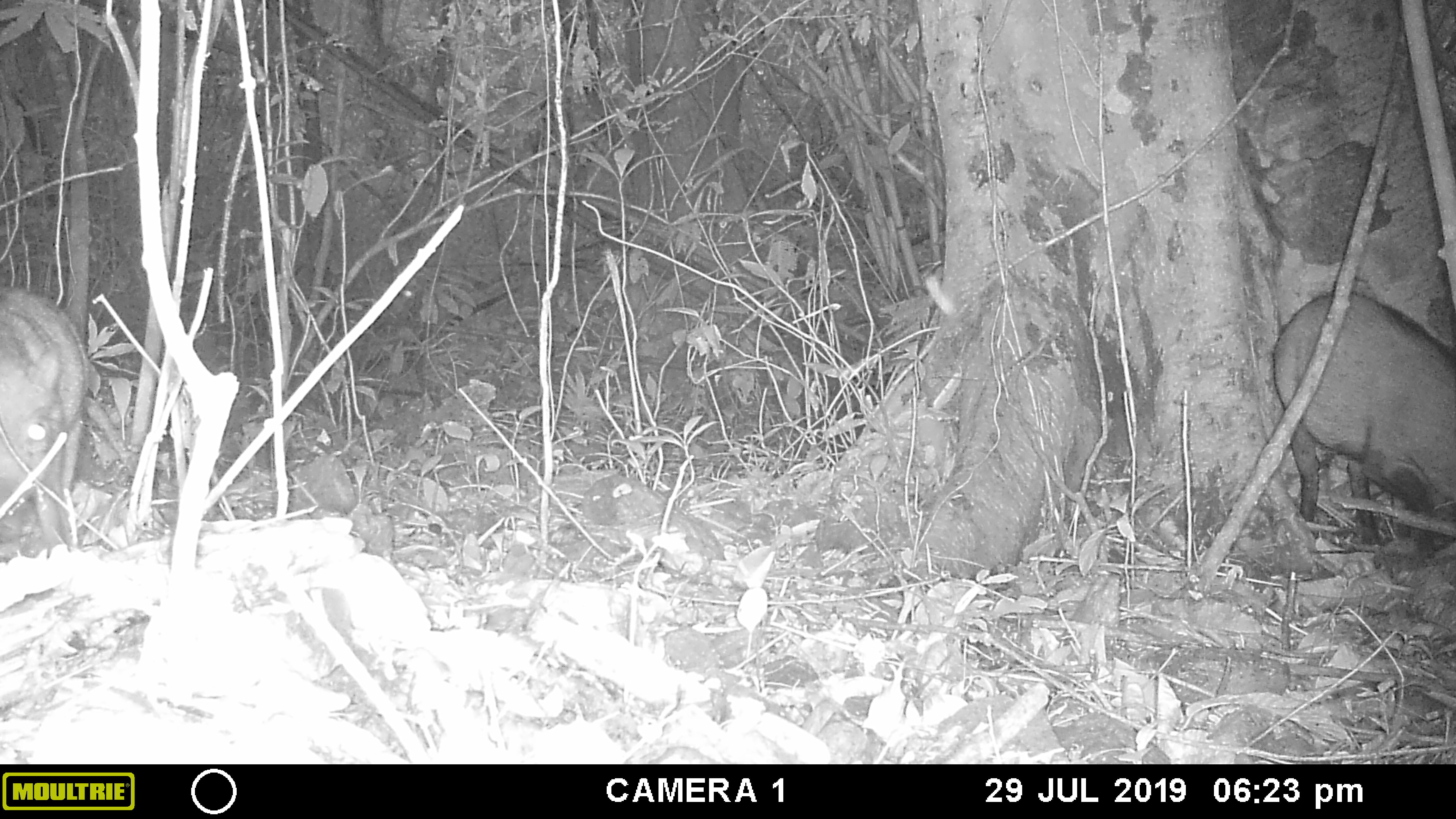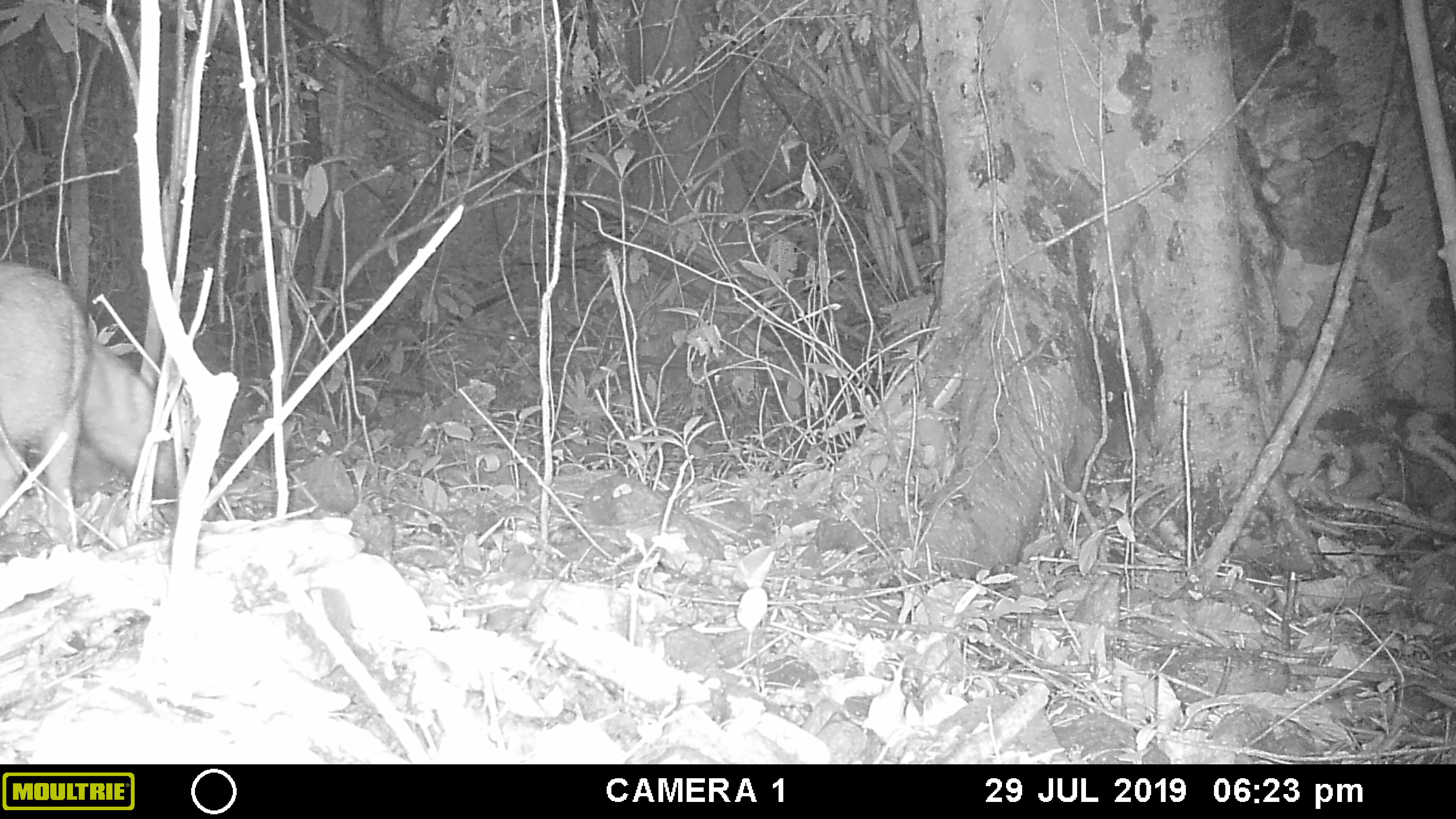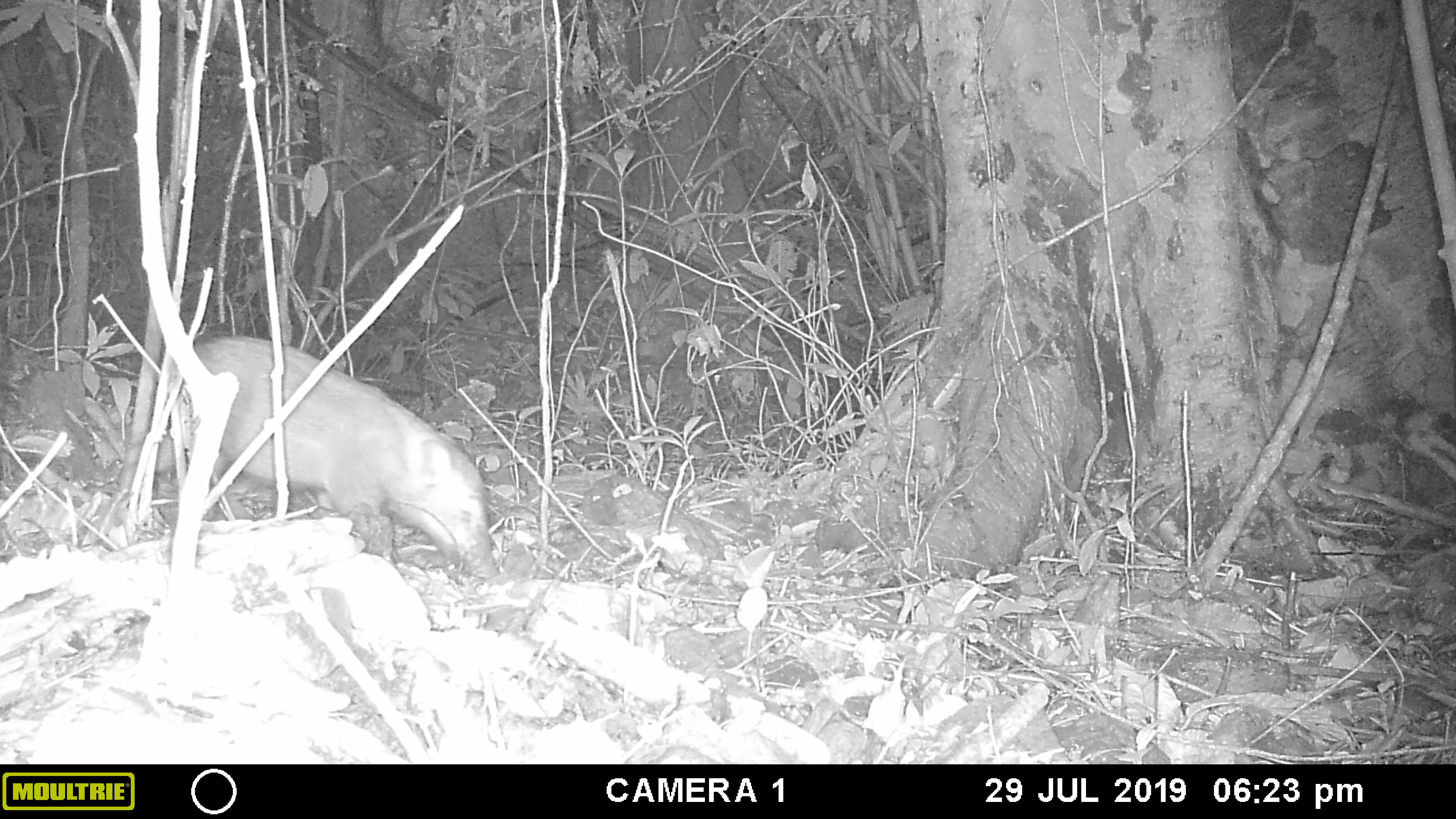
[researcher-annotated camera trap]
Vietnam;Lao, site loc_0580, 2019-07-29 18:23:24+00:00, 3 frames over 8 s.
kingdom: Animalia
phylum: Chordata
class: Mammalia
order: Artiodactyla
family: Suidae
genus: Sus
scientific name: Sus scrofa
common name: eurasian wild pig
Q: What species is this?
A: Eurasian wild pig (Sus scrofa).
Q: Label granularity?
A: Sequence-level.